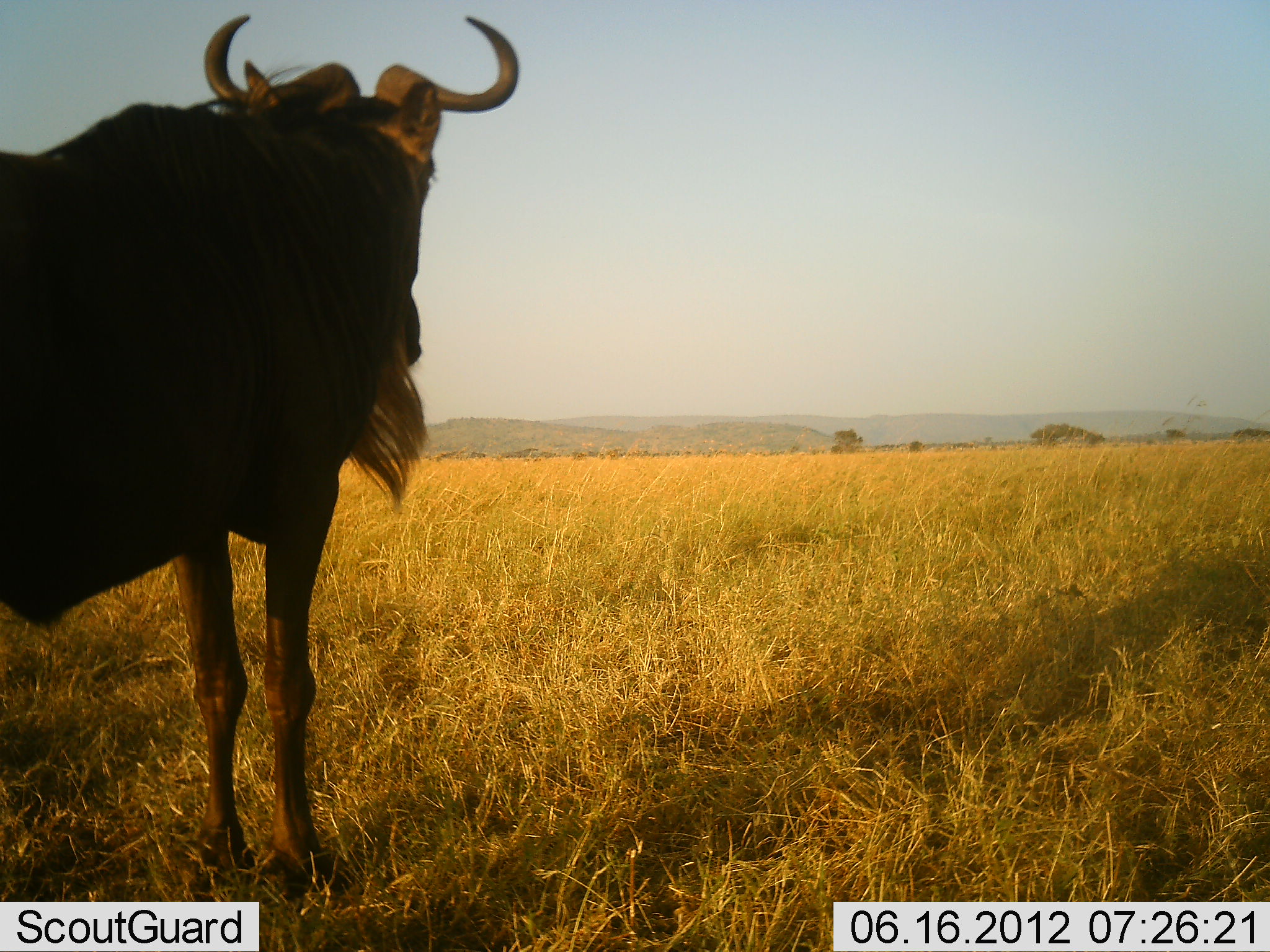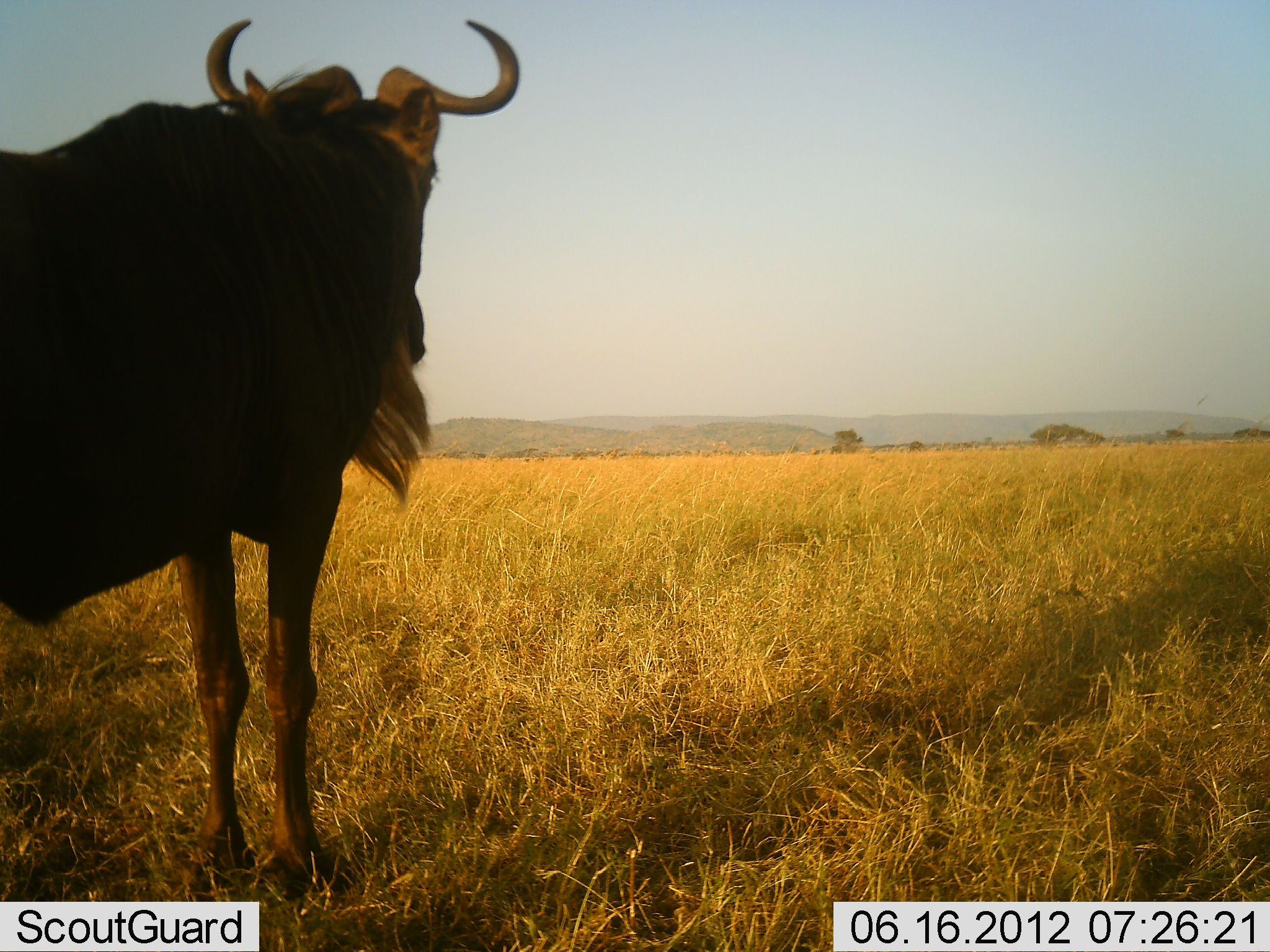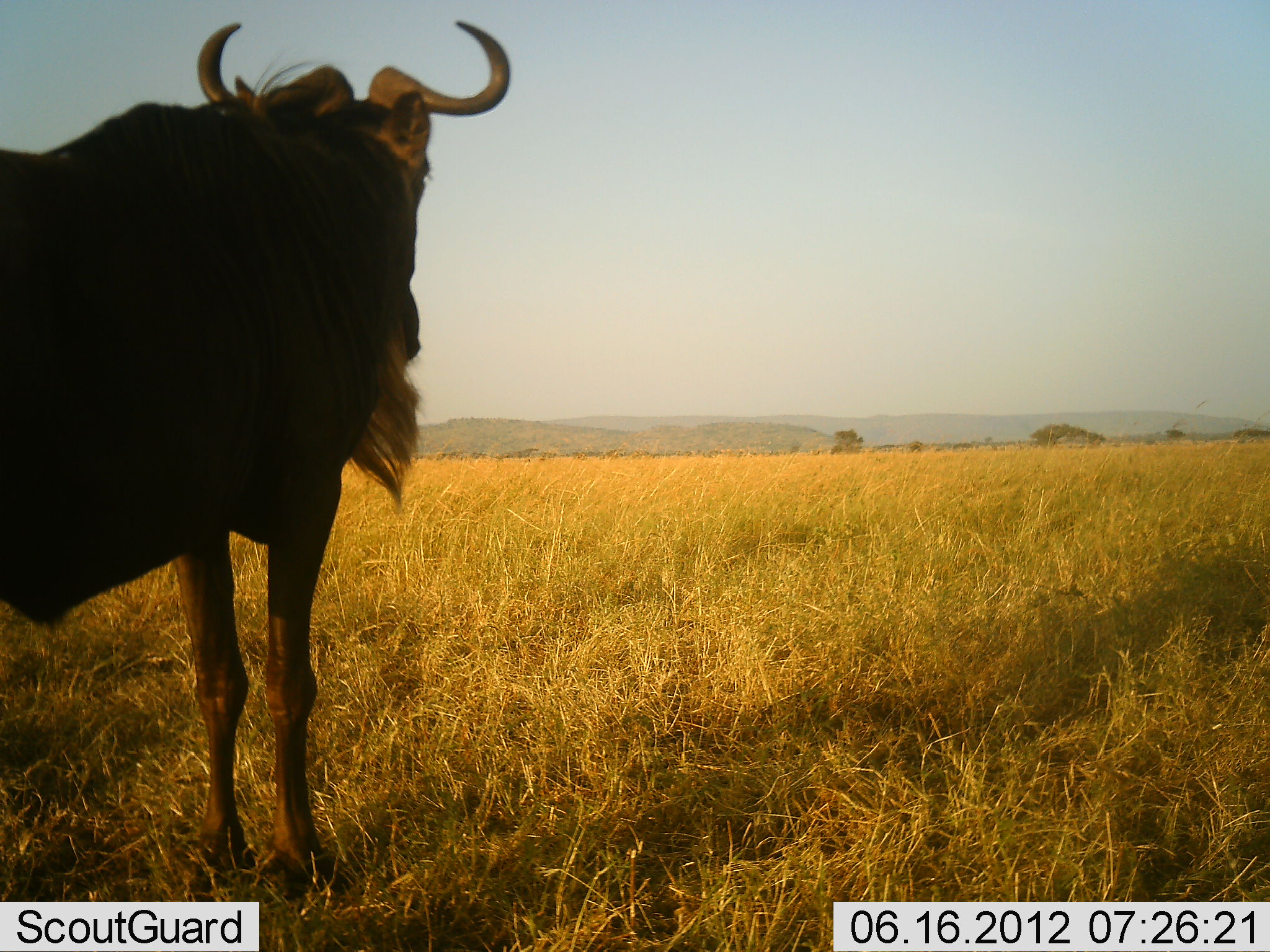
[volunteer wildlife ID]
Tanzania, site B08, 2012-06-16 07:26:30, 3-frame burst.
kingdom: Animalia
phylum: Chordata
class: Mammalia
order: Artiodactyla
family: Bovidae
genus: Connochaetes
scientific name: Connochaetes taurinus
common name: blue wildebeest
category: wildebeest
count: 1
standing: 100%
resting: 0%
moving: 0%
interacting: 0%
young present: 0%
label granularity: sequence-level